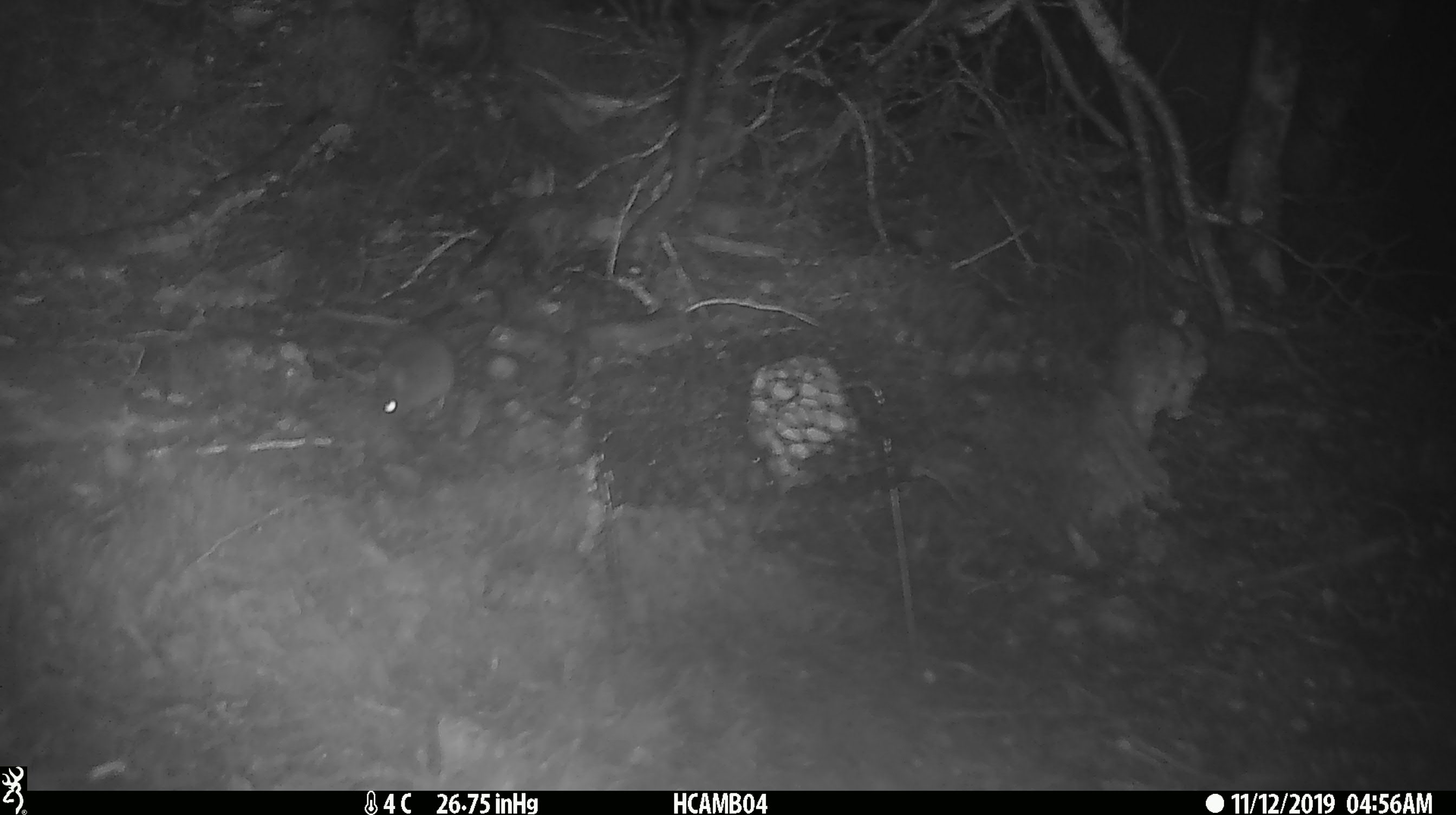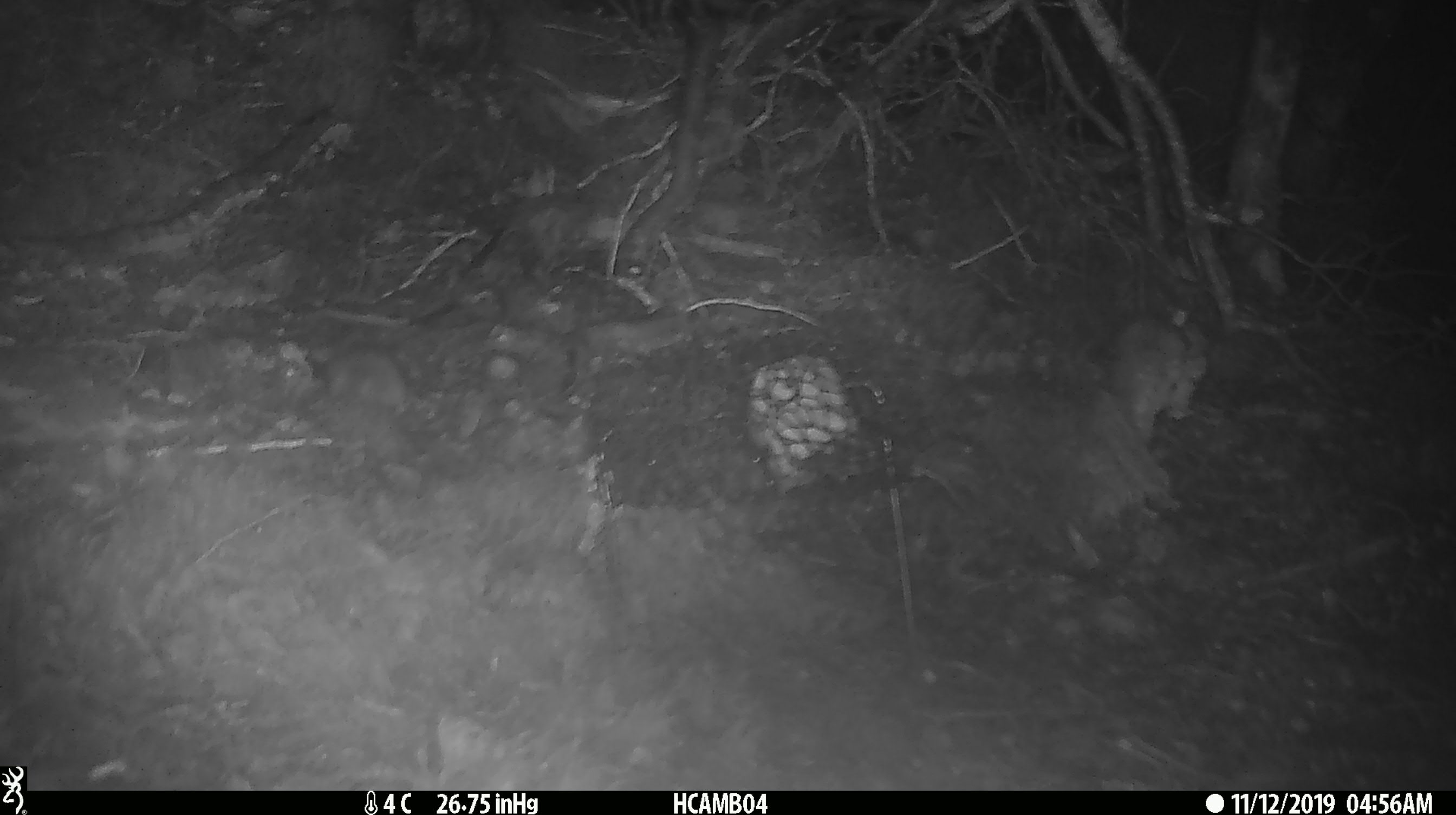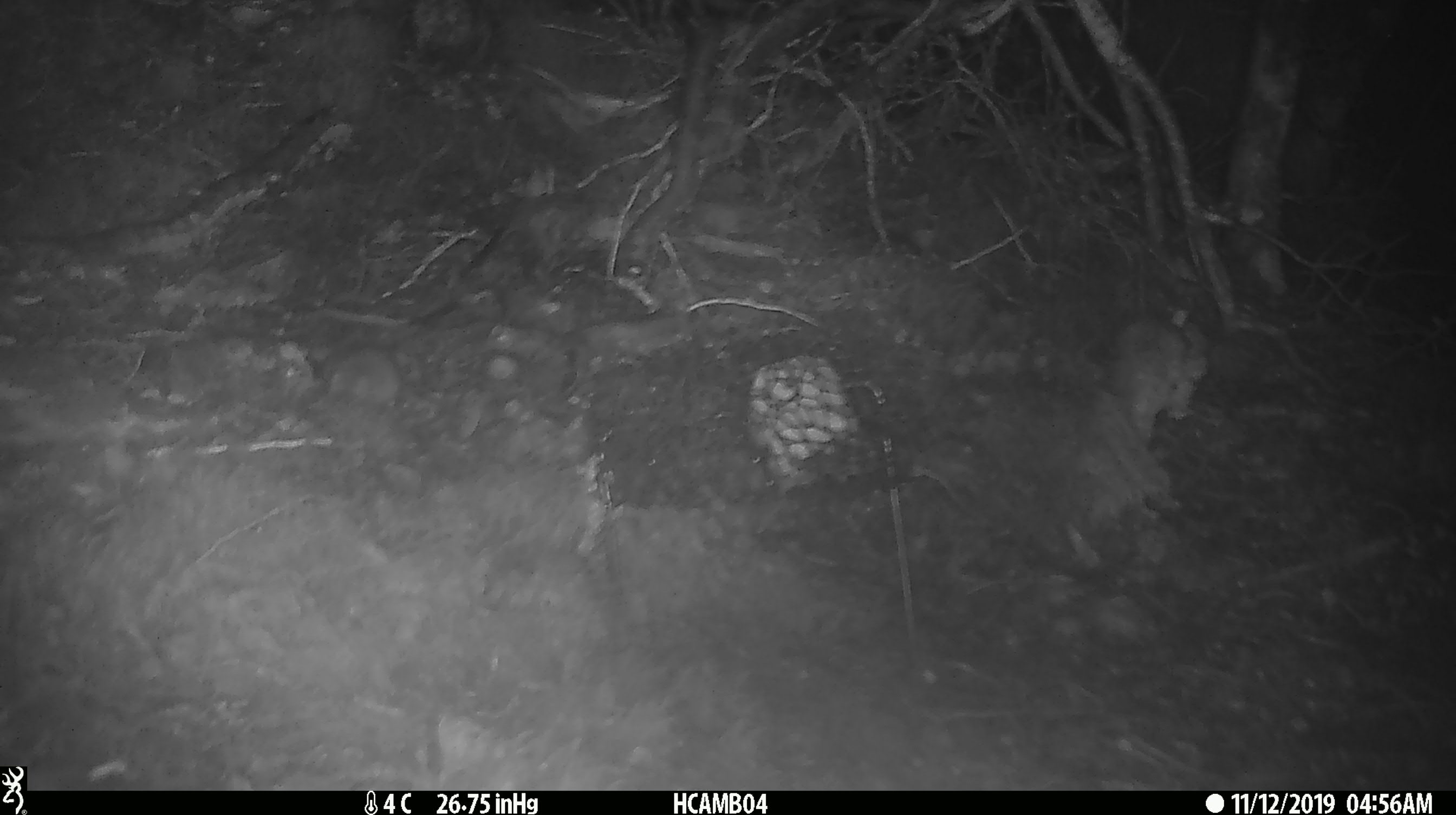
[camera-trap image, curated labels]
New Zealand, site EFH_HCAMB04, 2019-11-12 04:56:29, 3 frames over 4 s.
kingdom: Animalia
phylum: Chordata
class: Mammalia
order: Rodentia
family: Muridae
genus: Mus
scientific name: Mus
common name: mouse